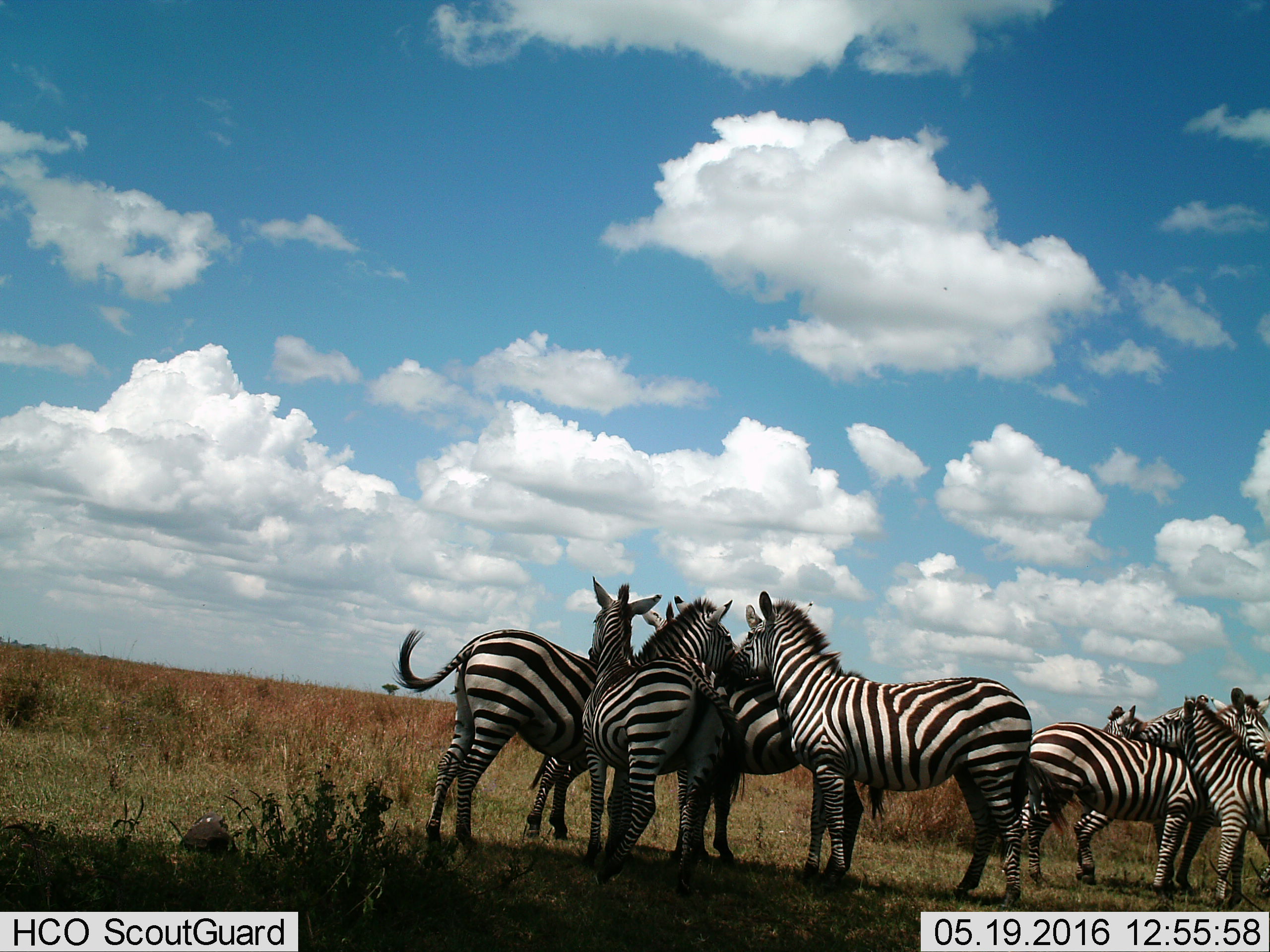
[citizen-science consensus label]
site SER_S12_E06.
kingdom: Animalia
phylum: Chordata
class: Mammalia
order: Perissodactyla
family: Equidae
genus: Equus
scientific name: Equus quagga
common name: plains zebra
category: zebraplains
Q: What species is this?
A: Zebraplains (plains zebra) (Equus quagga).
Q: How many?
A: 7.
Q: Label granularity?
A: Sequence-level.